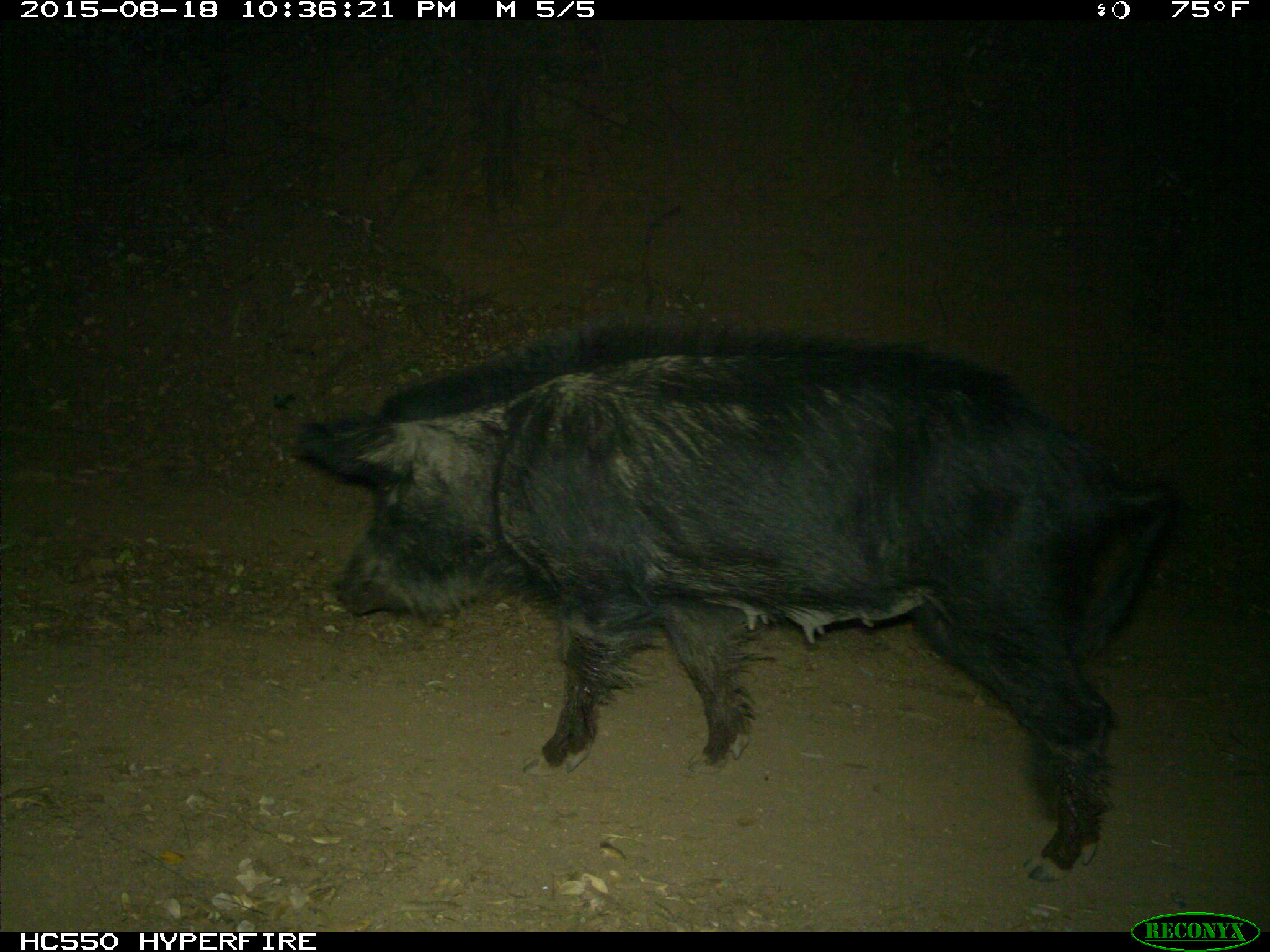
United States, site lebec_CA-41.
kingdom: Animalia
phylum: Chordata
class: Mammalia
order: Artiodactyla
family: Suidae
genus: Sus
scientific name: Sus scrofa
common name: wild boar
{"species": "Sus scrofa (wild boar)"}